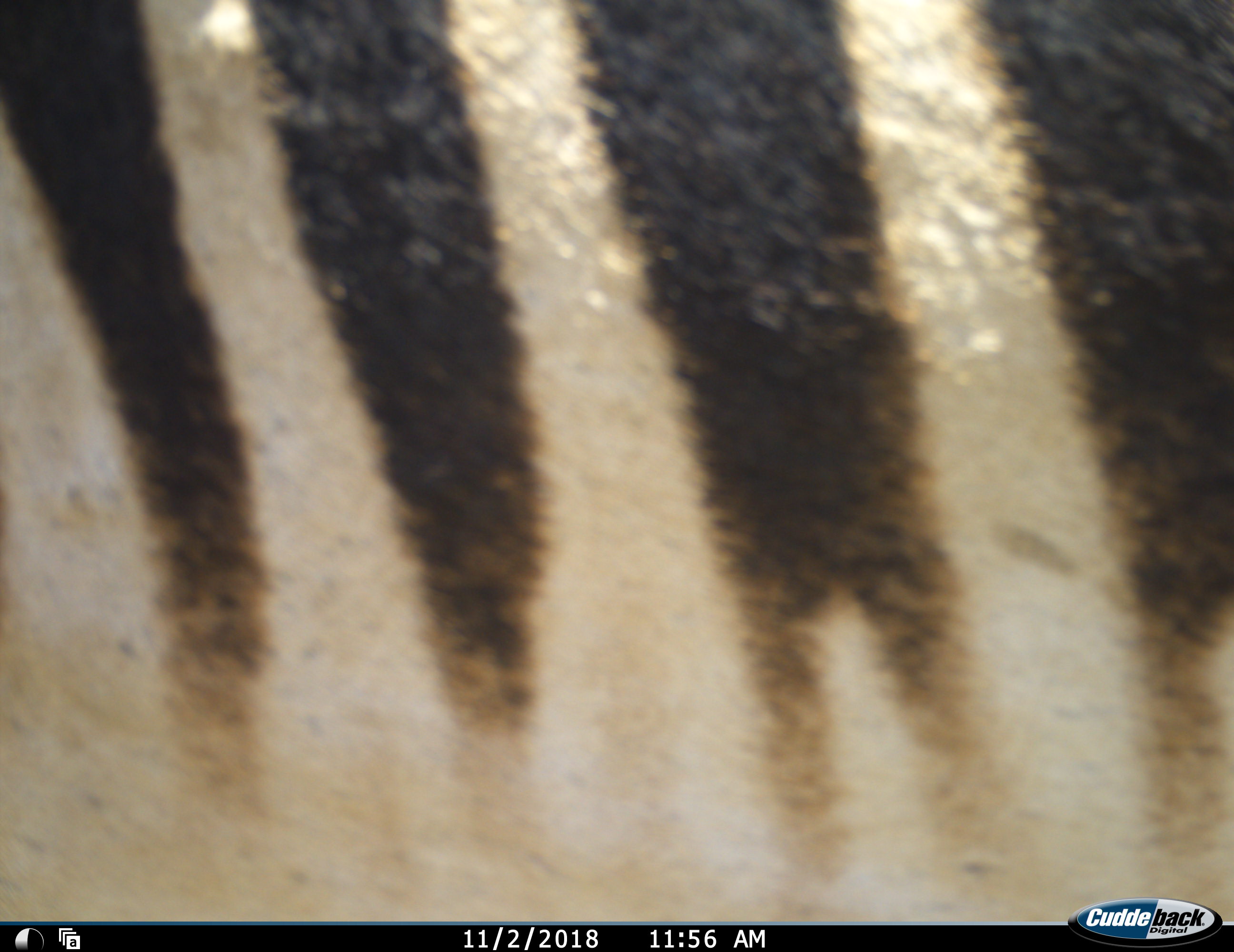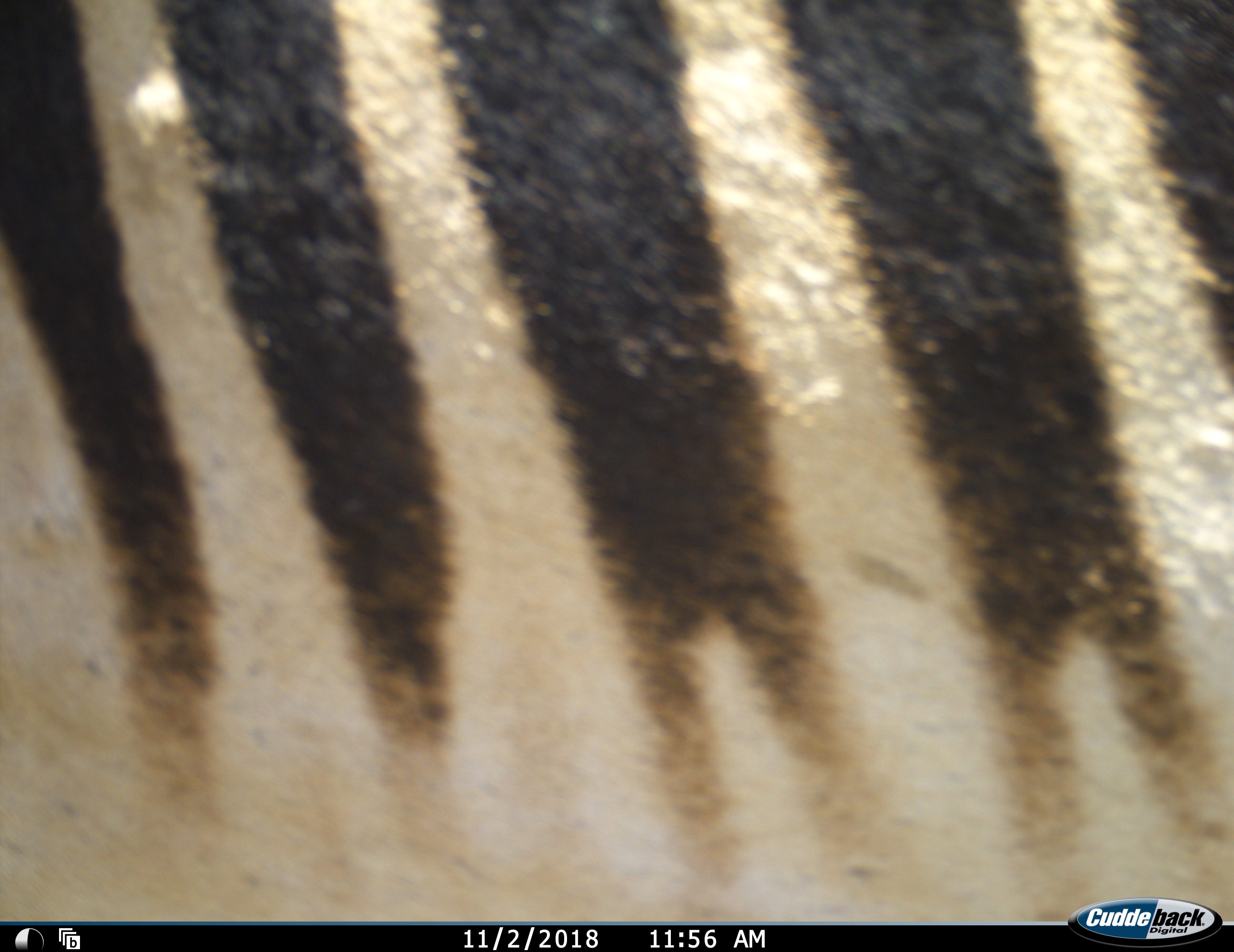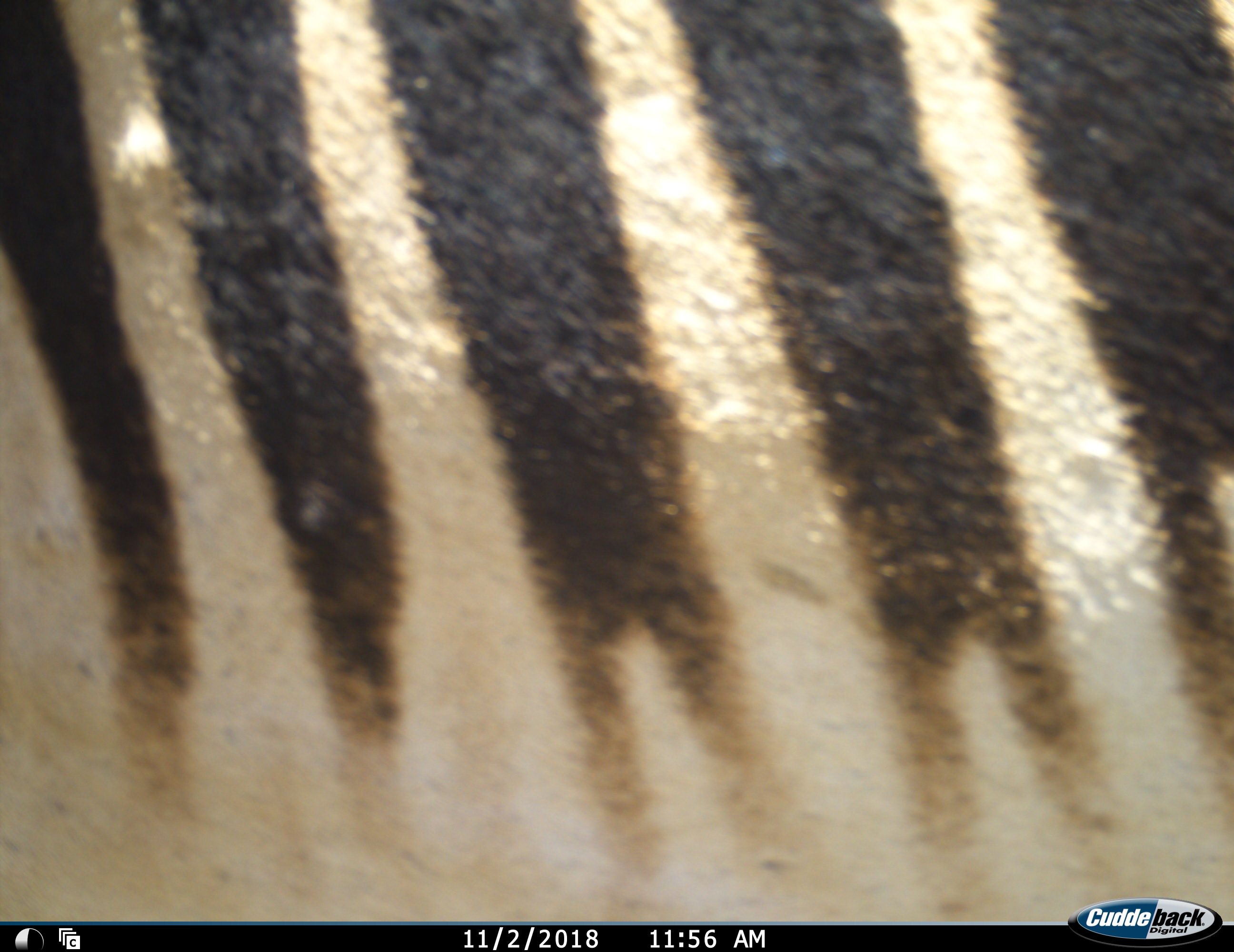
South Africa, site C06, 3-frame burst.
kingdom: Animalia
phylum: Chordata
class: Mammalia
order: Perissodactyla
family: Equidae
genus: Equus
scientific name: Equus zebra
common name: mountain zebra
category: zebramountain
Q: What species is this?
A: Zebramountain (mountain zebra) (Equus zebra).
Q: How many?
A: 1.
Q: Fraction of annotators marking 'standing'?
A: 67%.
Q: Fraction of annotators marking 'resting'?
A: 0%.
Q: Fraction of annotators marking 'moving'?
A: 44%.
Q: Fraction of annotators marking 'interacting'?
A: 0%.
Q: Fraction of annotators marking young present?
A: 0%.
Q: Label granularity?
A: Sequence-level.